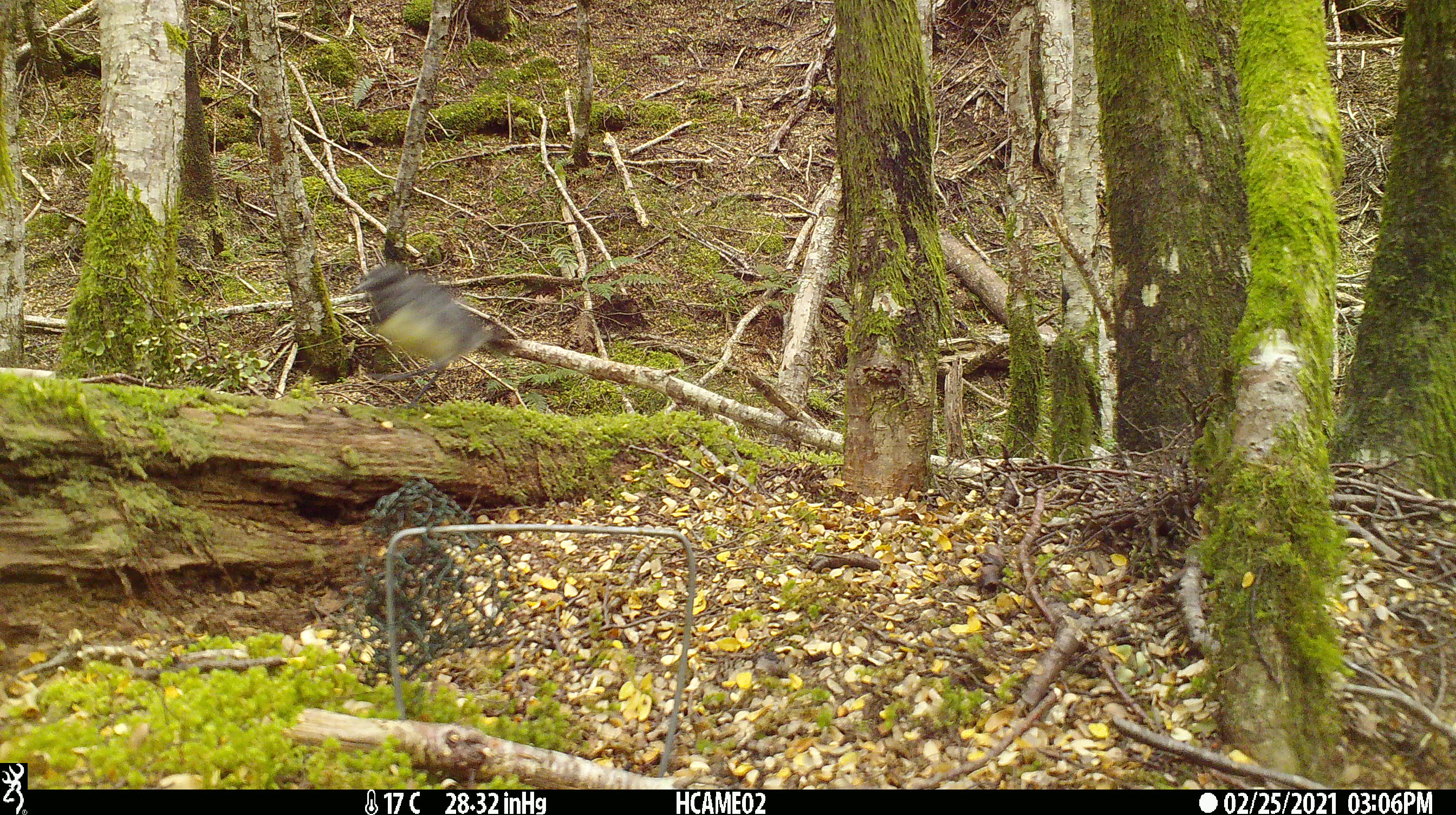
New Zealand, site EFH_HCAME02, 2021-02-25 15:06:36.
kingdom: Animalia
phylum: Chordata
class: Aves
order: Passeriformes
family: Petroicidae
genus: Petroica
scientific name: Petroica australis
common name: new zealand robin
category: robin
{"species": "robin (new zealand robin) (Petroica australis)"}